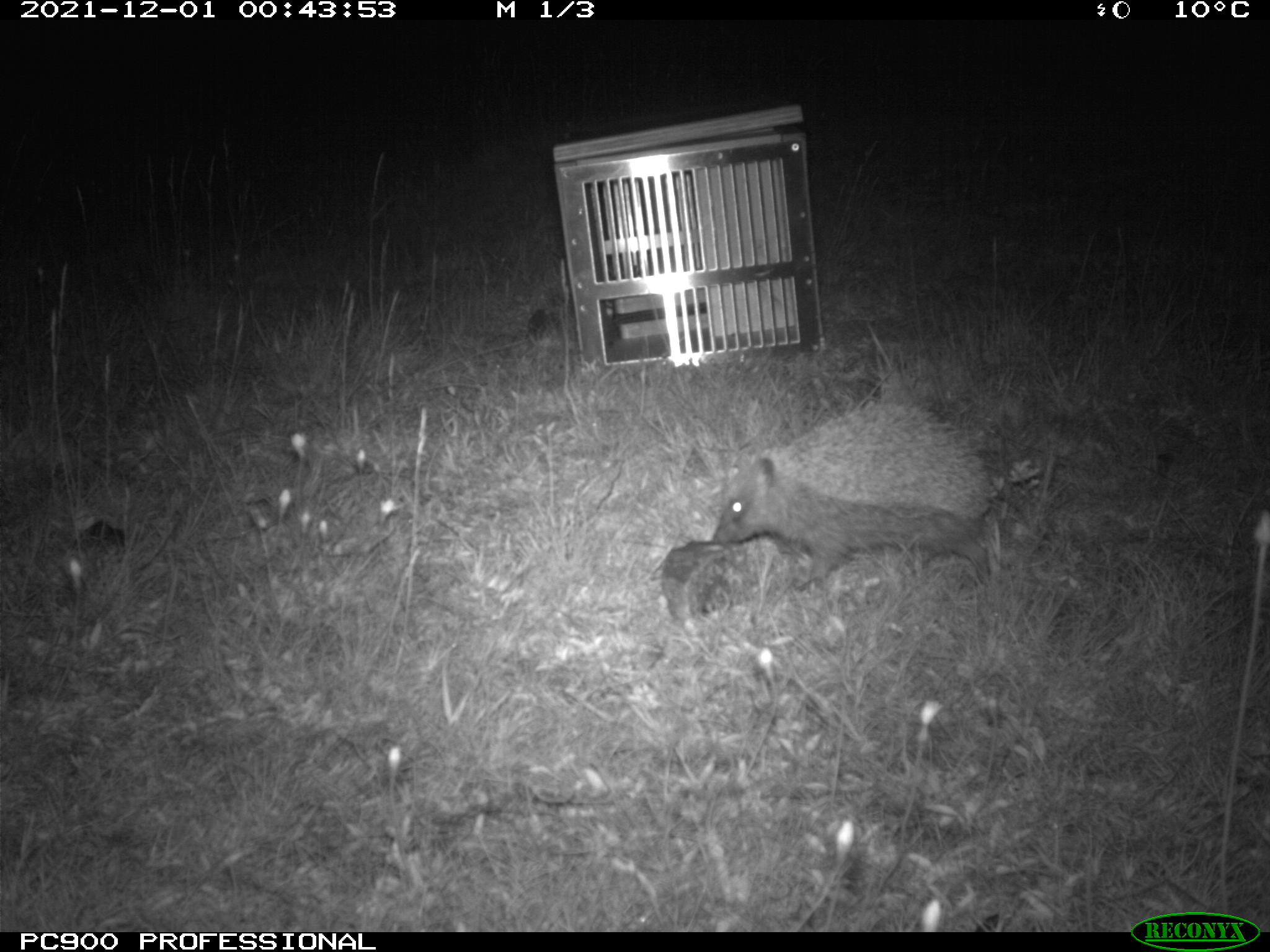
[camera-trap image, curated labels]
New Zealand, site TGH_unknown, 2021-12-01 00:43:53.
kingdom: Animalia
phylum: Chordata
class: Mammalia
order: Eulipotyphla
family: Erinaceidae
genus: Erinaceus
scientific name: Erinaceus europaeus europaeus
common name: european hedgehog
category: hedgehog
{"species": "hedgehog (european hedgehog) (Erinaceus europaeus europaeus)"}